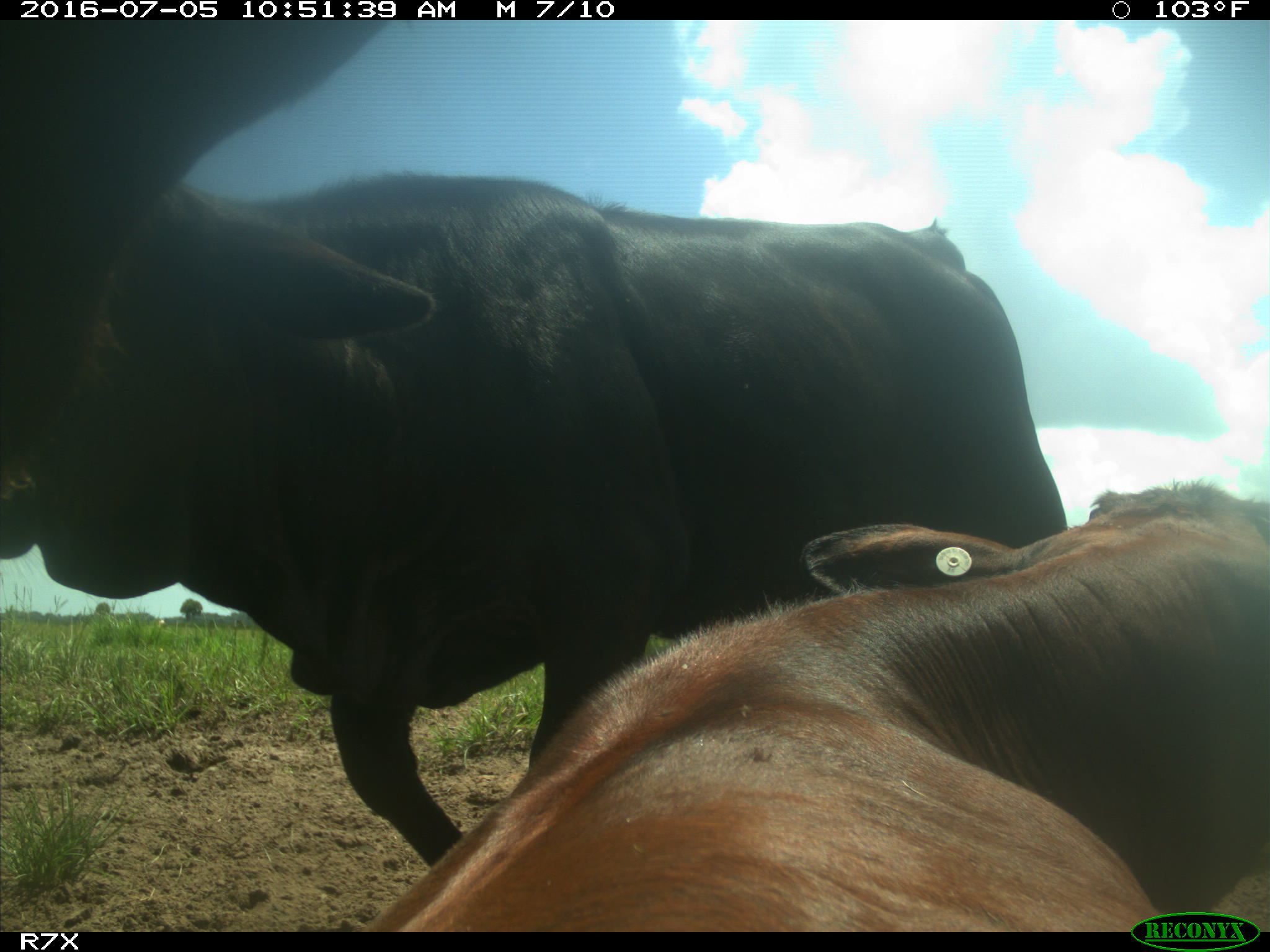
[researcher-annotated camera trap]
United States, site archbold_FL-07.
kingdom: Animalia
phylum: Chordata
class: Mammalia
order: Artiodactyla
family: Bovidae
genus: Bos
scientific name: Bos taurus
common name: domestic cow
Bos taurus (domestic cow).